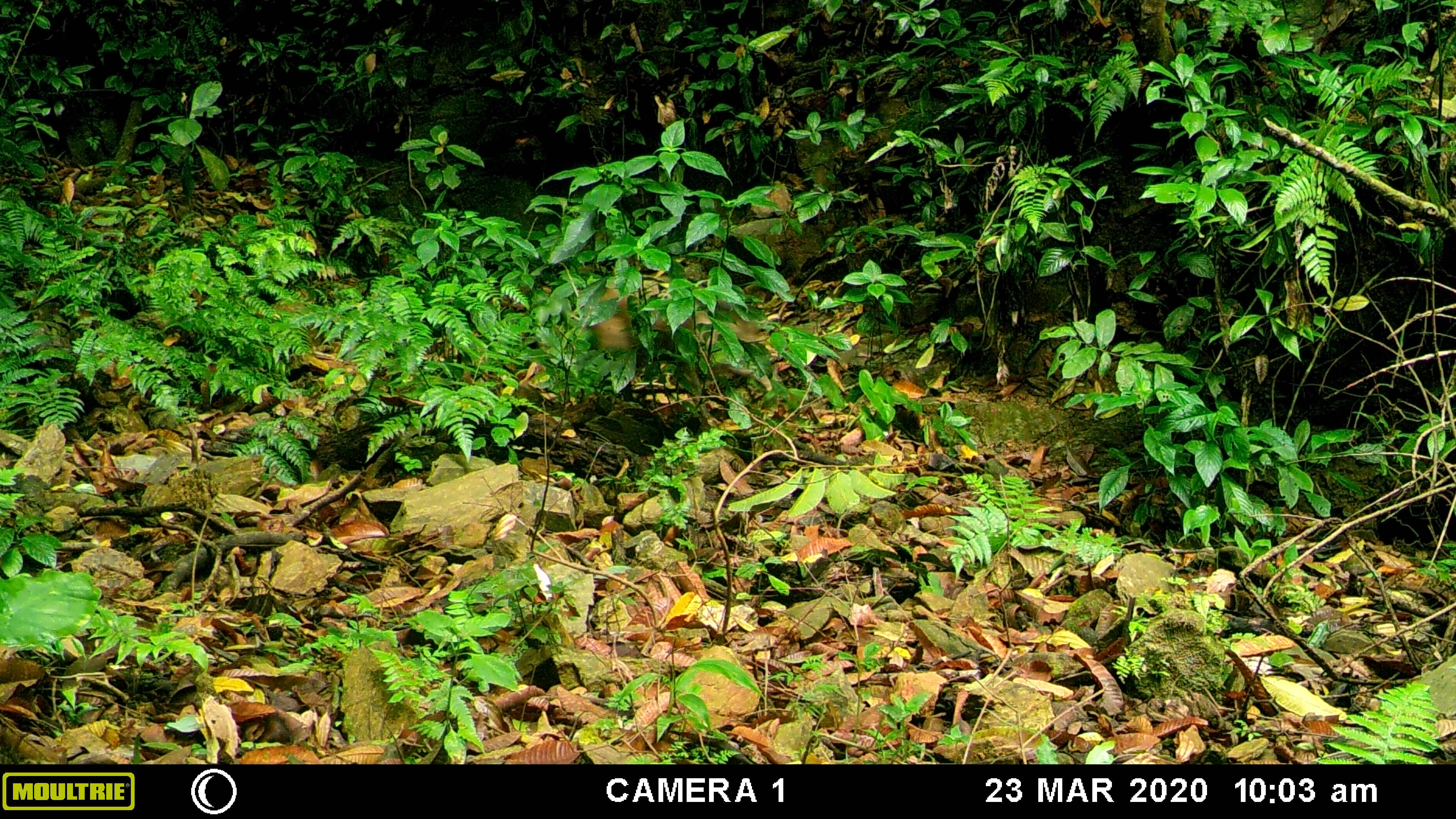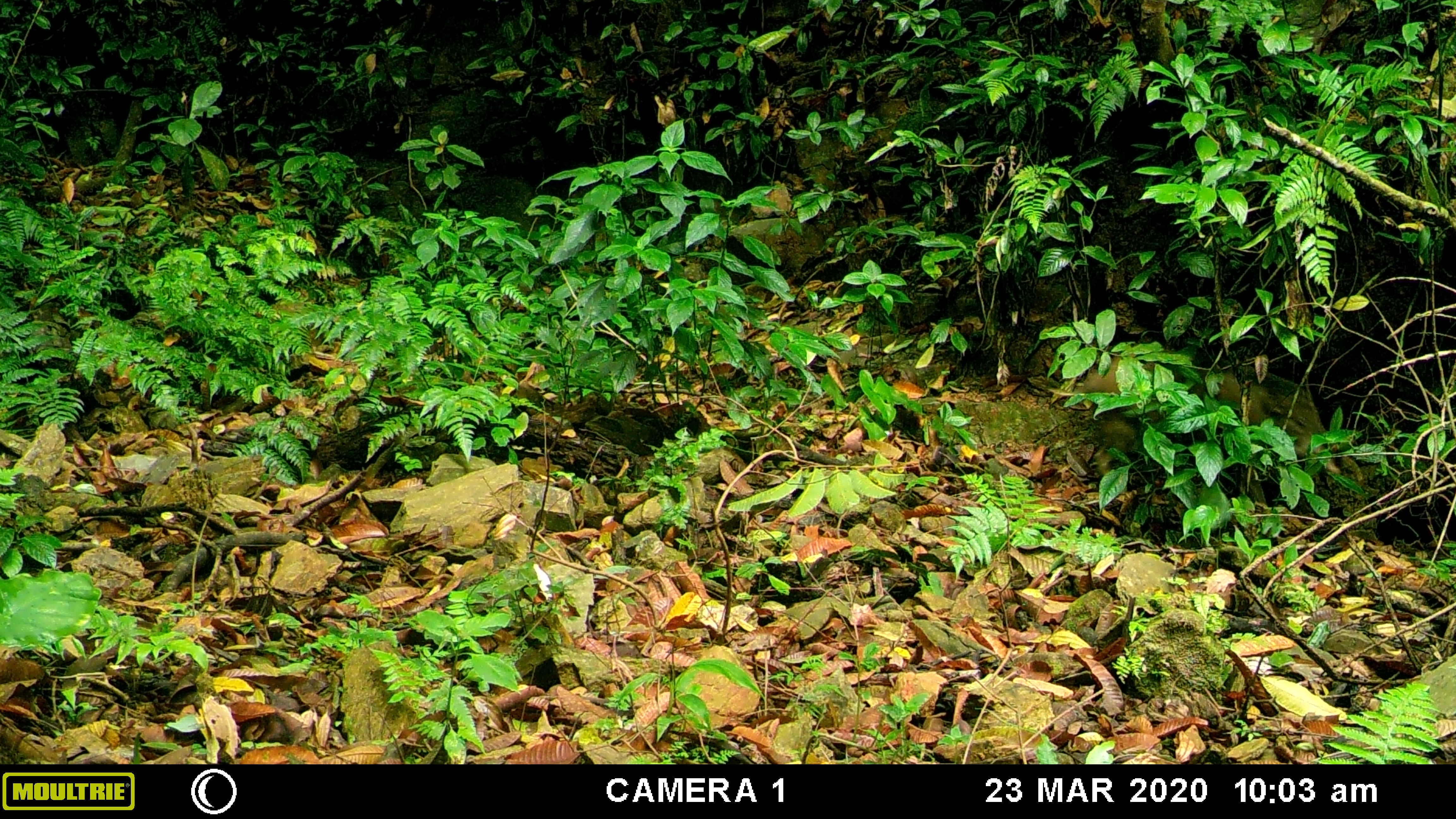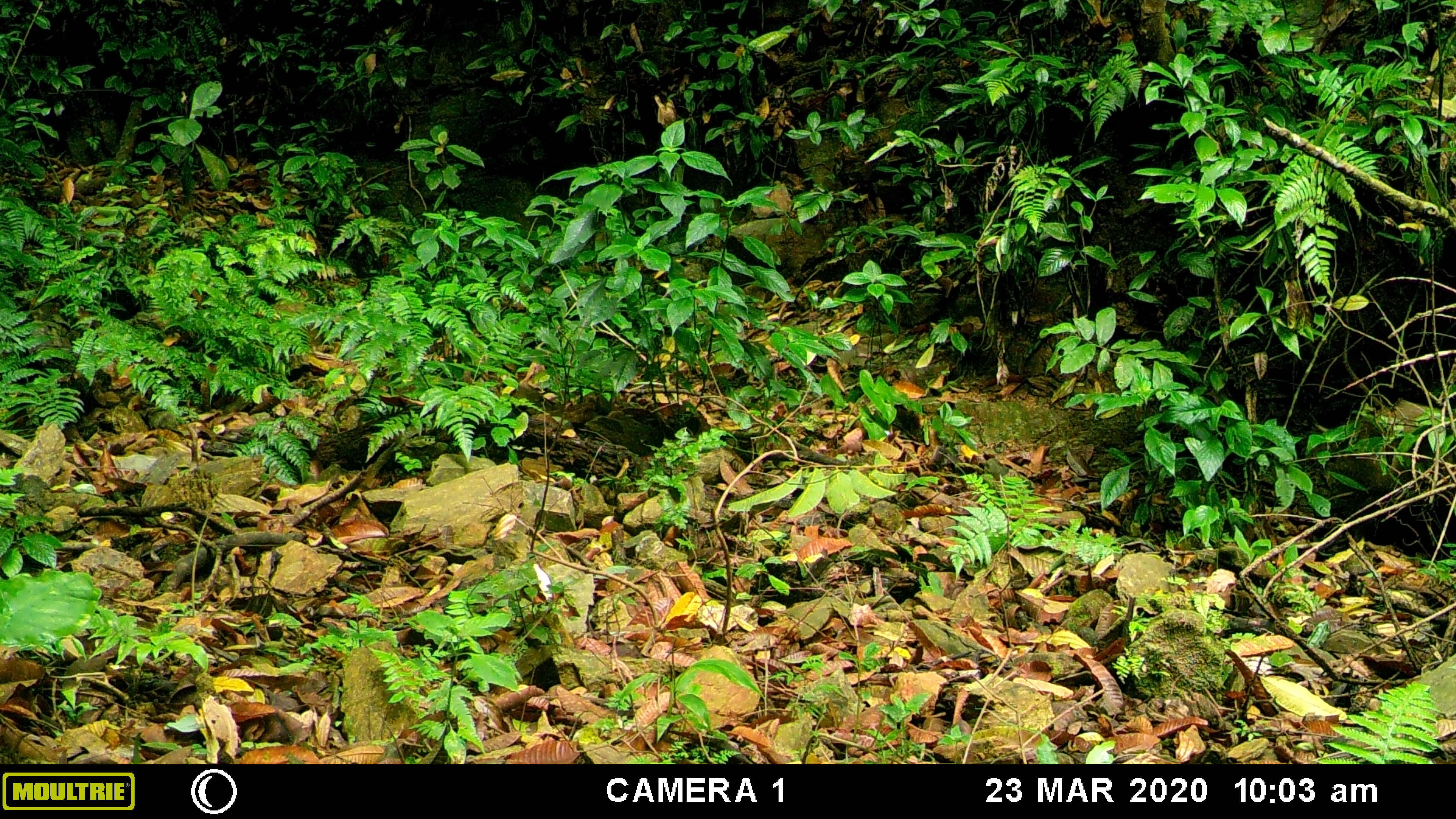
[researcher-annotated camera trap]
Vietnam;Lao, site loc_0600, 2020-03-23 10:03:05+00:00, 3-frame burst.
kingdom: Animalia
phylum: Chordata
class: Mammalia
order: Artiodactyla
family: Suidae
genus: Sus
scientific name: Sus scrofa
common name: eurasian wild pig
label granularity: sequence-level